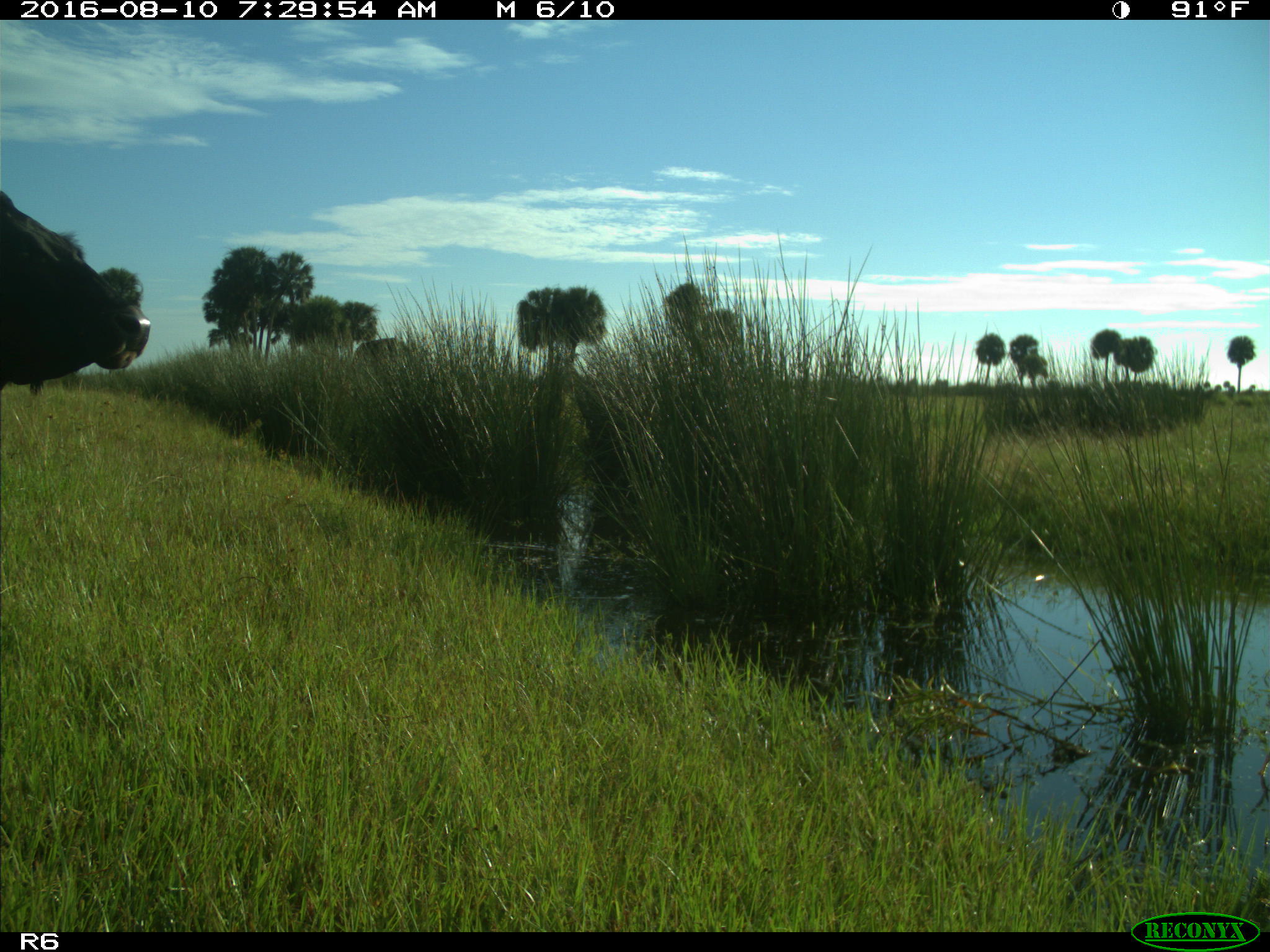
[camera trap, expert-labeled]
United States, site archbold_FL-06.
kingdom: Animalia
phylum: Chordata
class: Mammalia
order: Artiodactyla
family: Bovidae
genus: Bos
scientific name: Bos taurus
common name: domestic cow